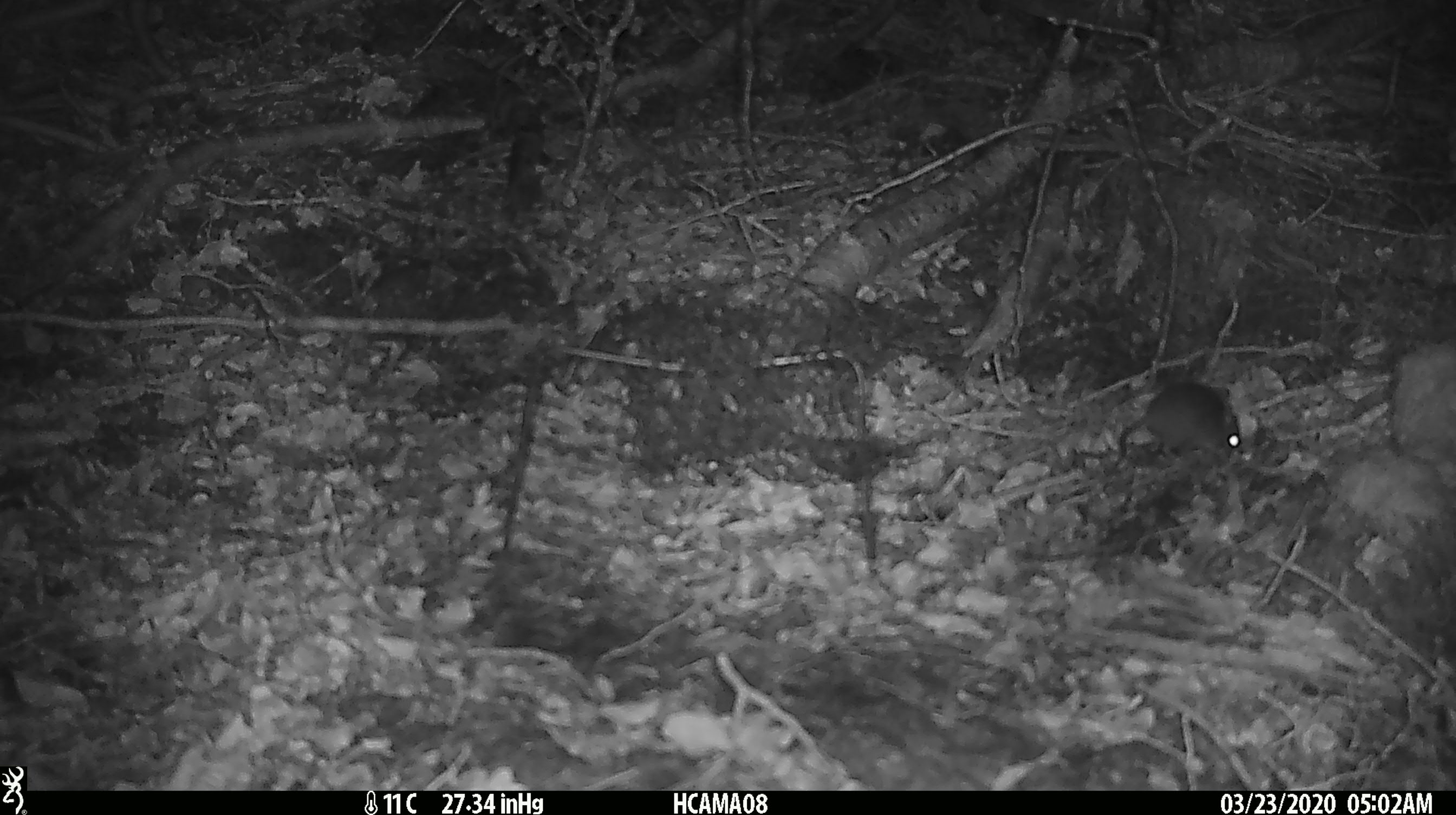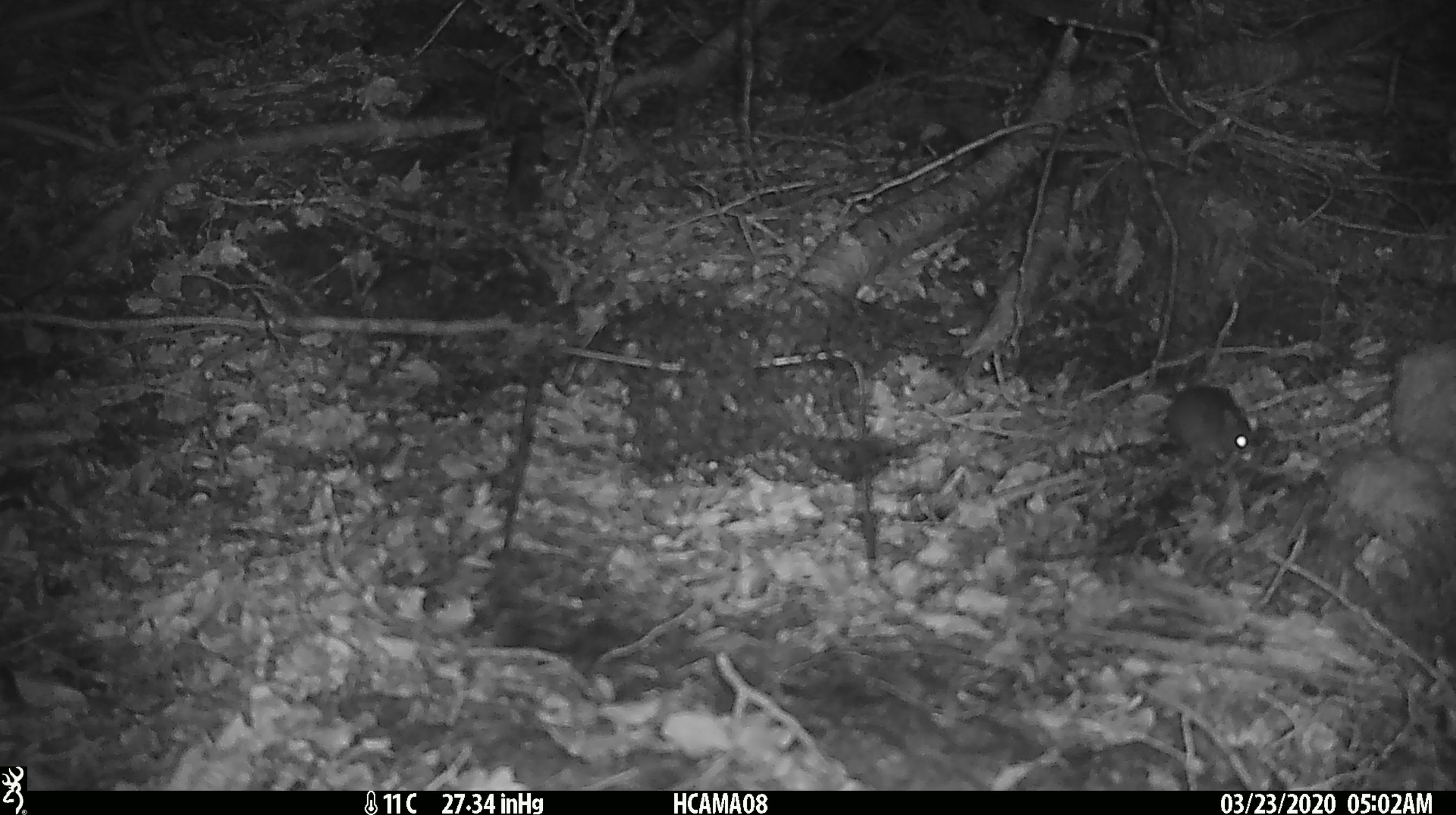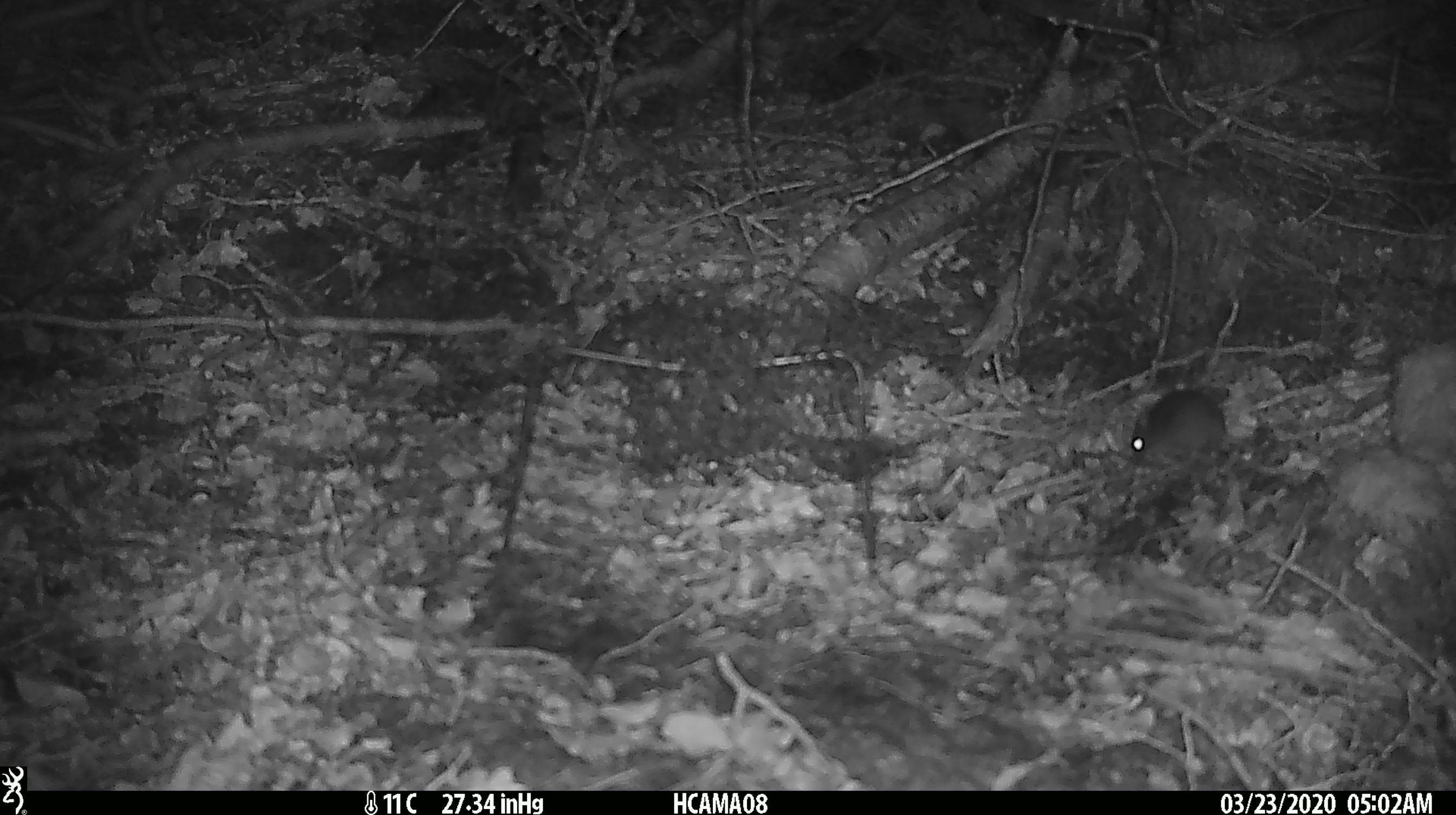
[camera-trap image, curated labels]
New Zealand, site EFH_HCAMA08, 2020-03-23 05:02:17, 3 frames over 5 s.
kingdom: Animalia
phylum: Chordata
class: Mammalia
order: Rodentia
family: Muridae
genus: Mus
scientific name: Mus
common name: mouse